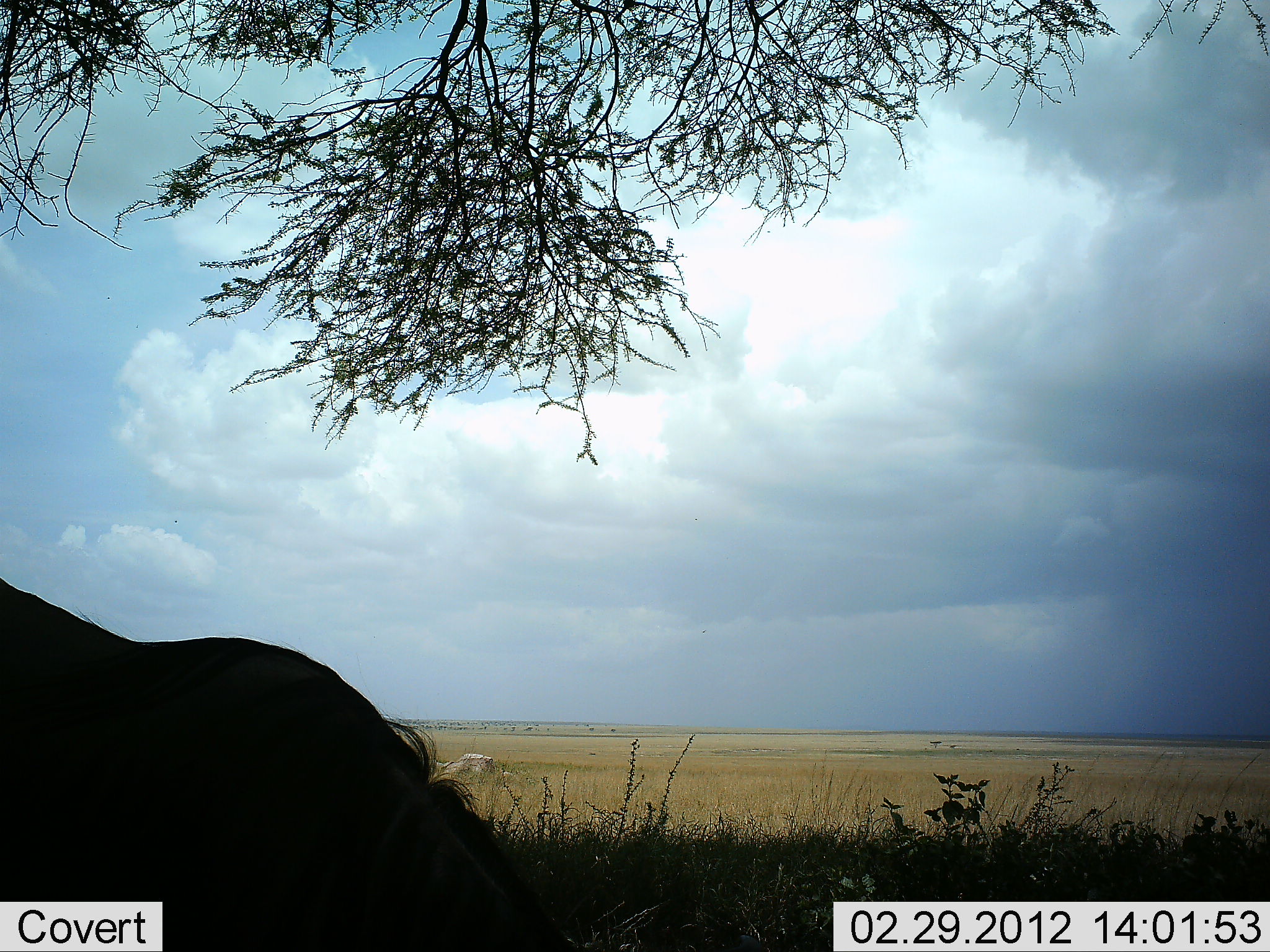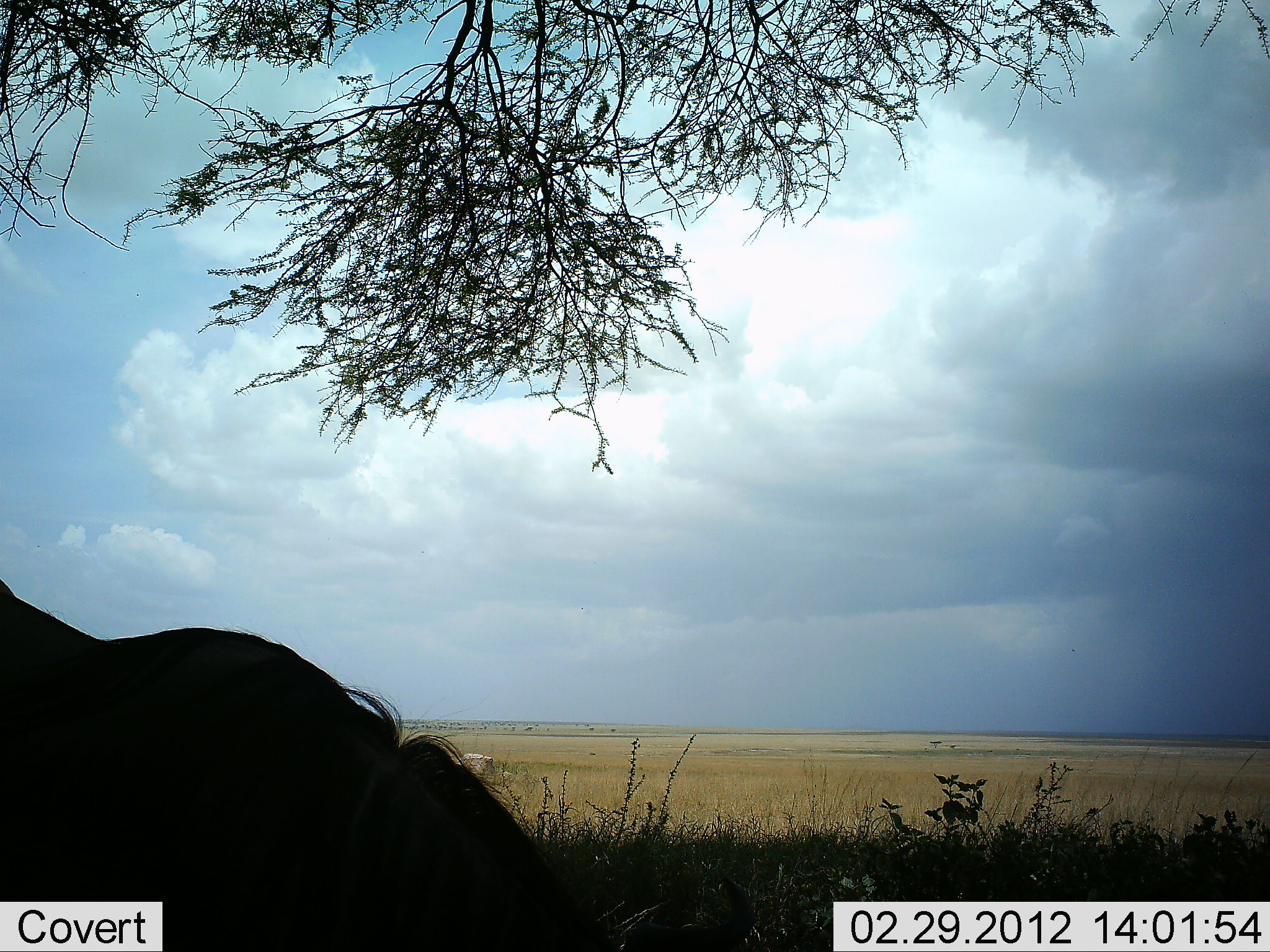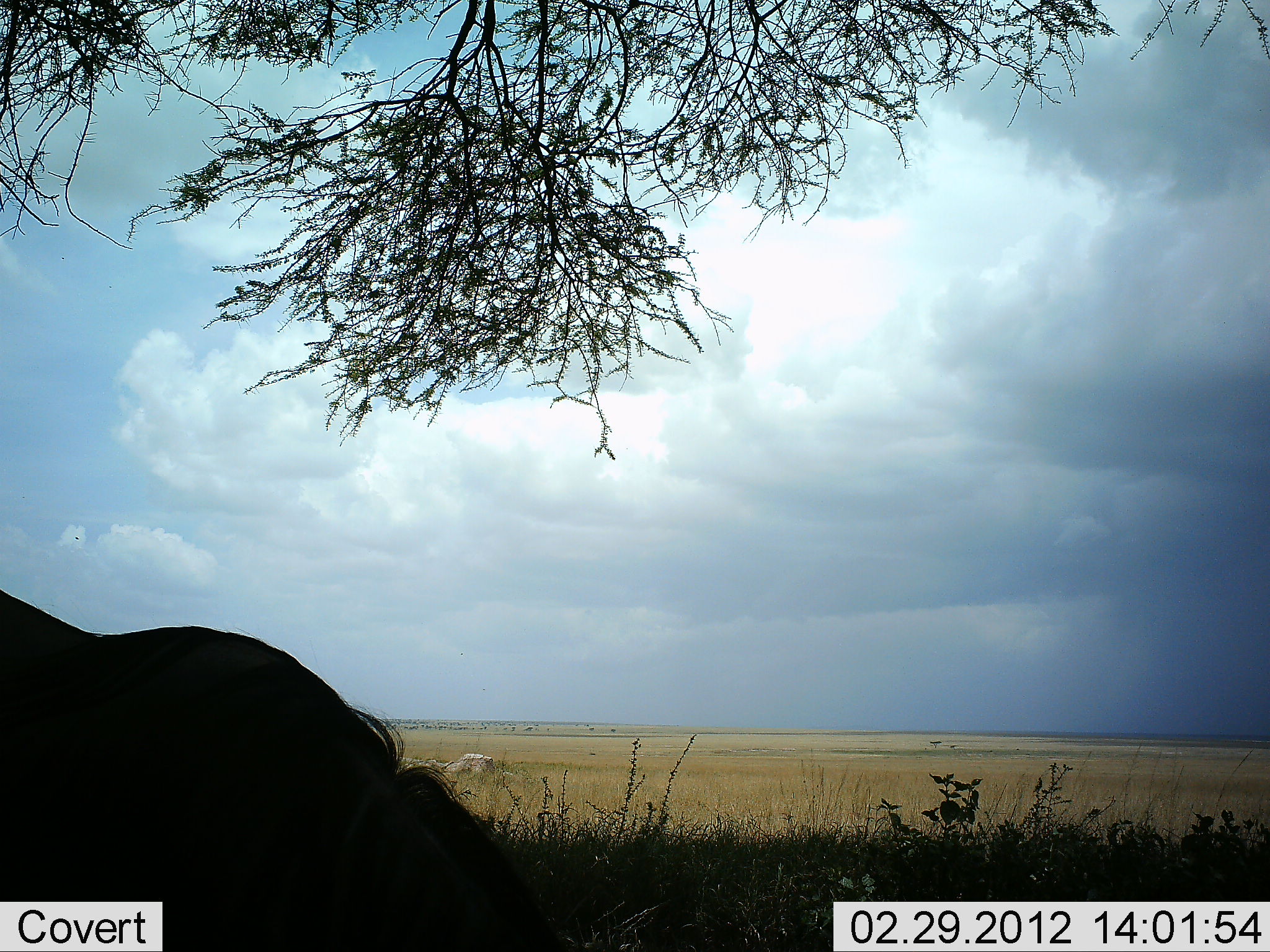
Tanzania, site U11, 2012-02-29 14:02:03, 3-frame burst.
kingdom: Animalia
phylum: Chordata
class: Mammalia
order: Artiodactyla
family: Bovidae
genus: Connochaetes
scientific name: Connochaetes taurinus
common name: blue wildebeest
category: wildebeest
Wildebeest (blue wildebeest) (Connochaetes taurinus), count 1. Behavior (volunteer vote fractions): standing 20%, resting 33%, moving 7%, interacting 0%. Young present (vote fraction): 0%. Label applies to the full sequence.